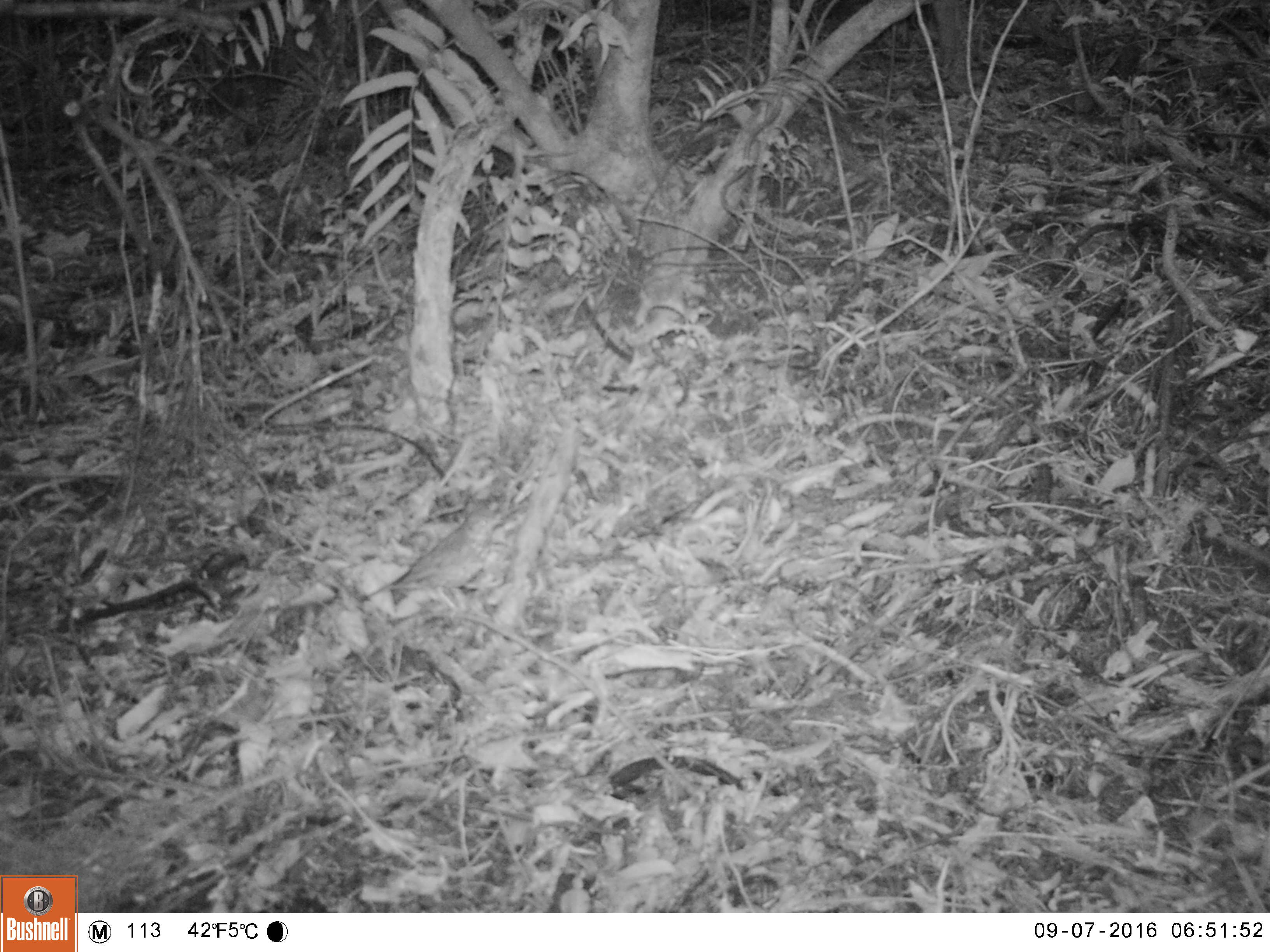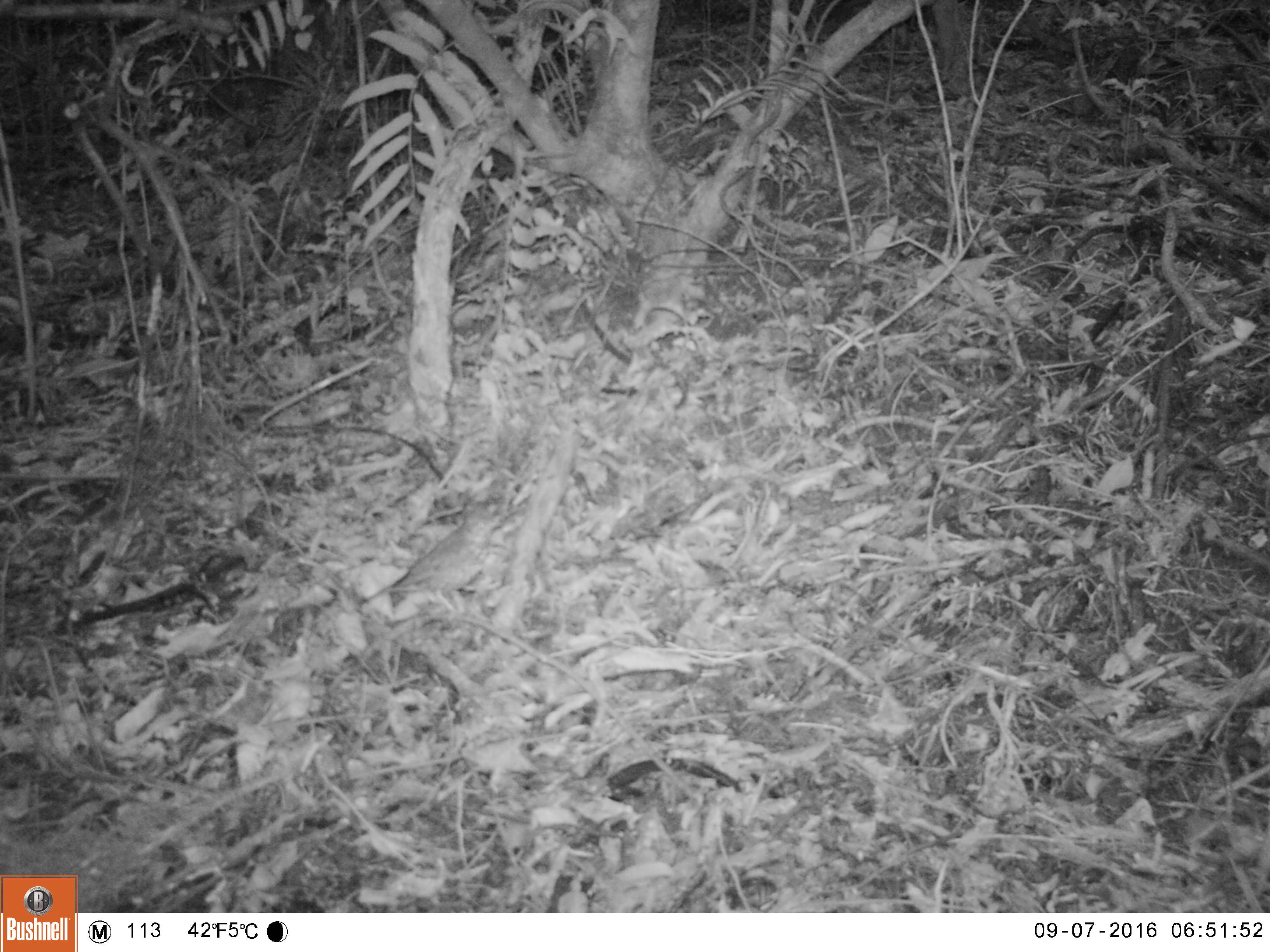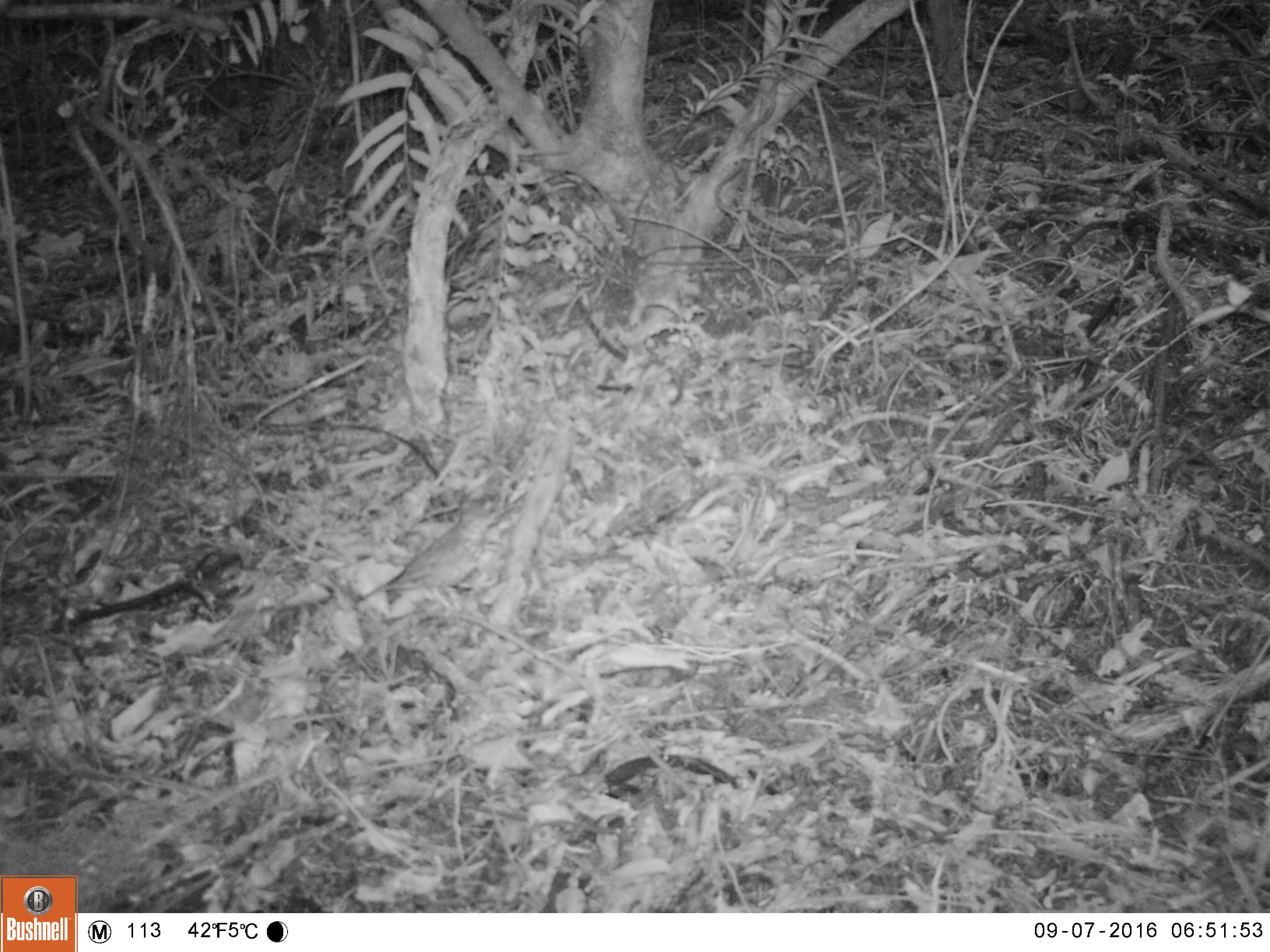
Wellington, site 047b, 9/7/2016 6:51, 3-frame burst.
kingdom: Animalia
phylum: Chordata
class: Aves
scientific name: Aves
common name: bird